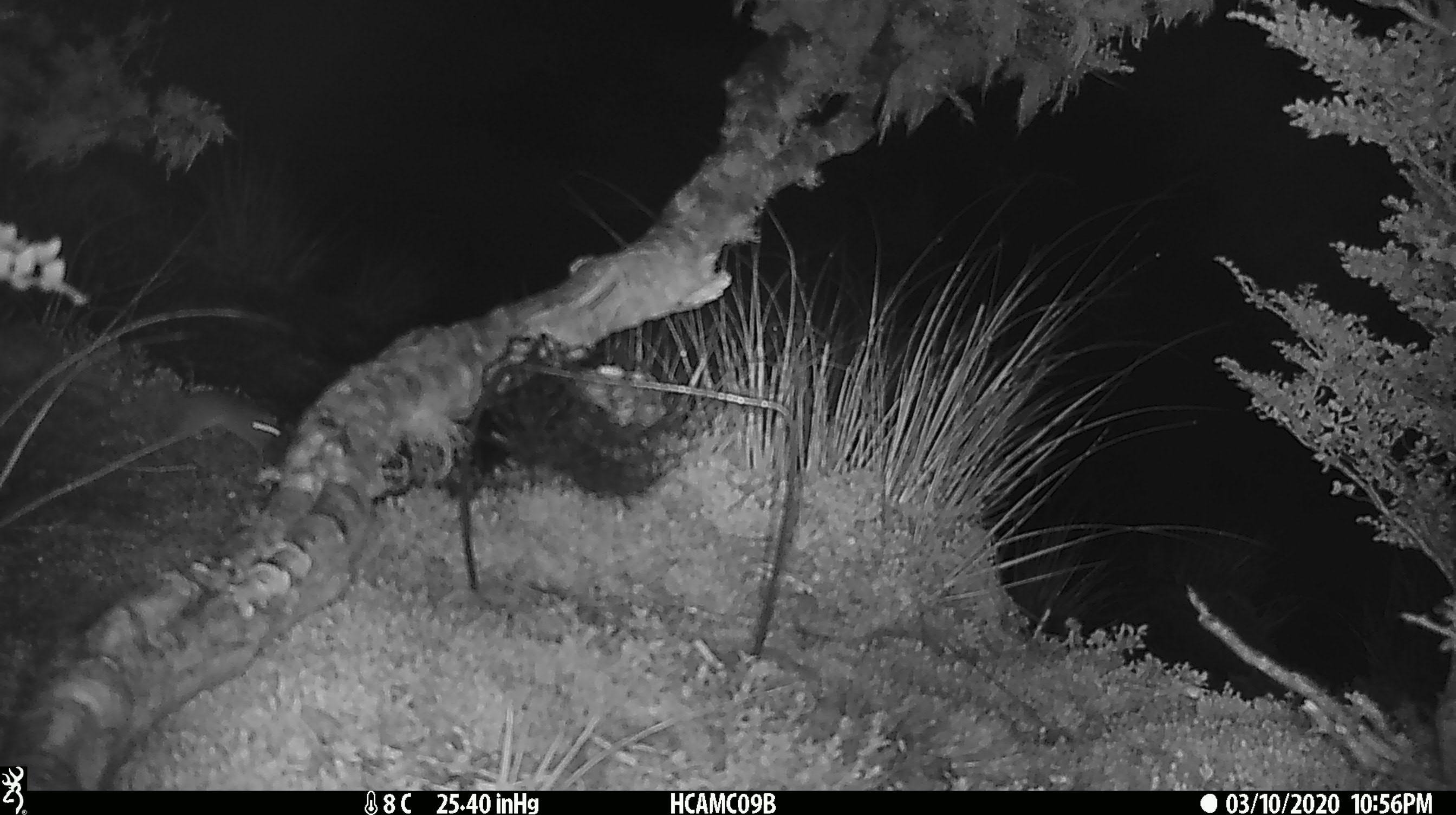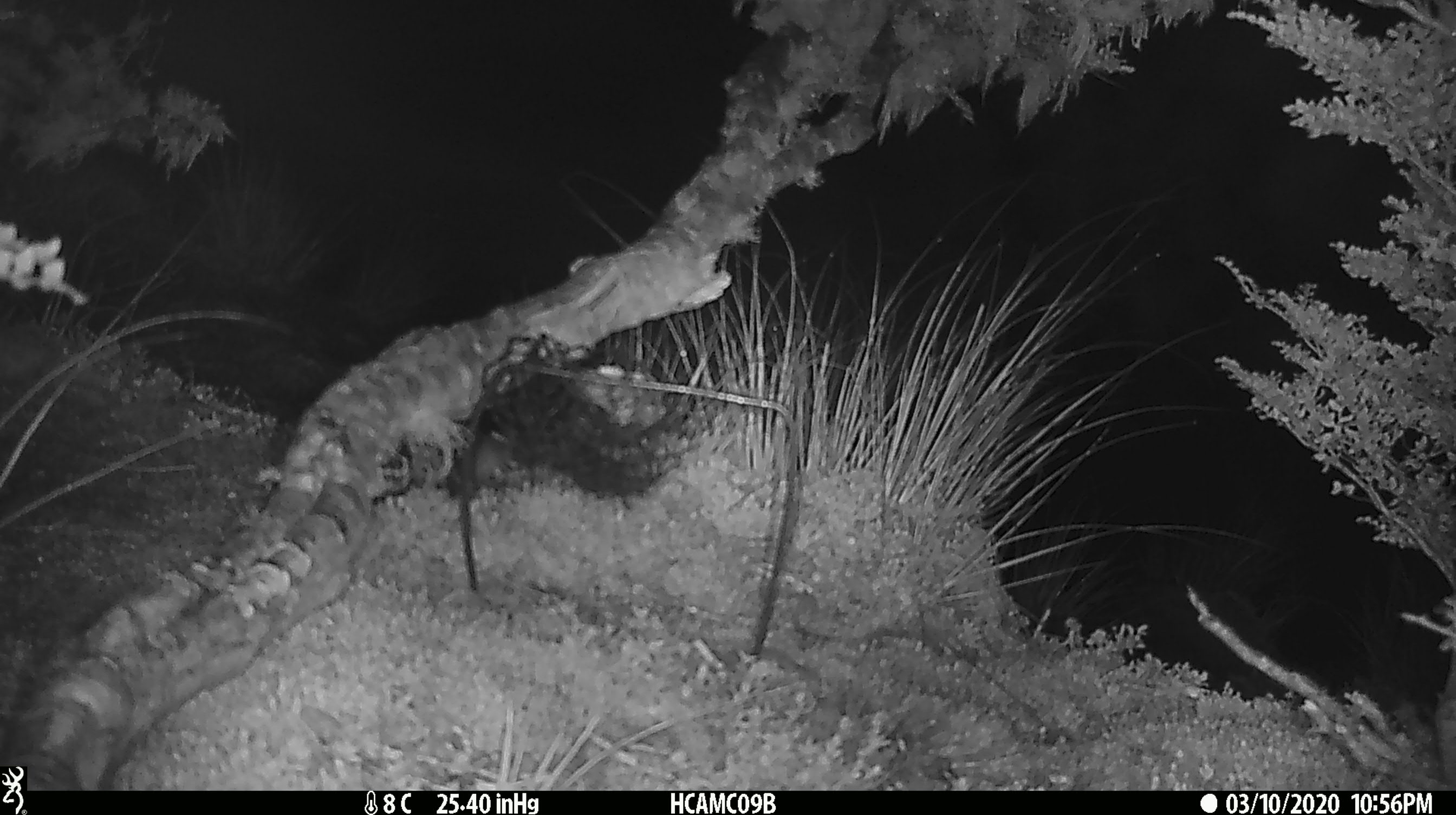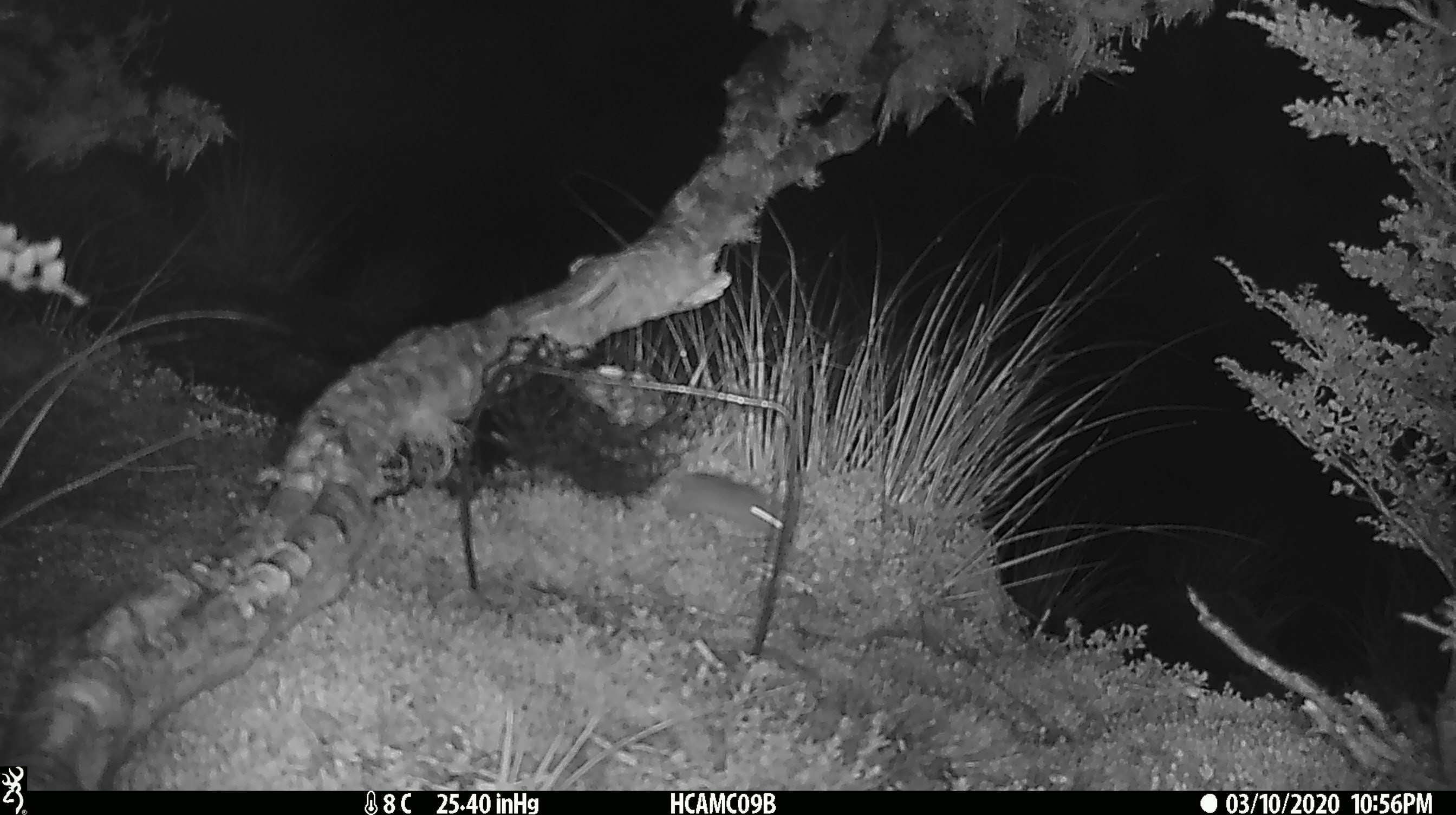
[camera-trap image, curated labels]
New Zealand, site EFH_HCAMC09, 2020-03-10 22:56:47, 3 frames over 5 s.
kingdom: Animalia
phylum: Chordata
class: Mammalia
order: Rodentia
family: Muridae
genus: Mus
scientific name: Mus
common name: mouse